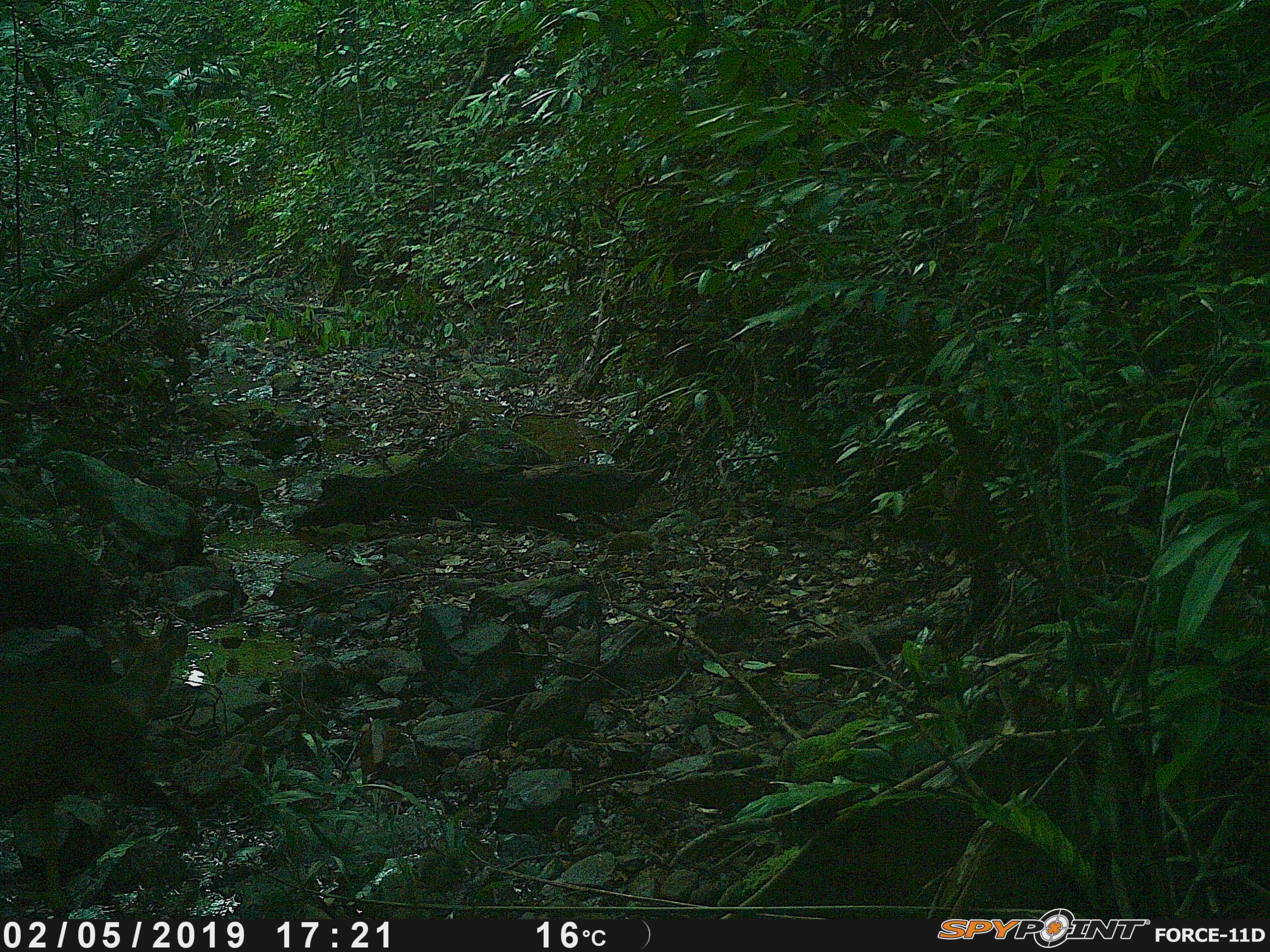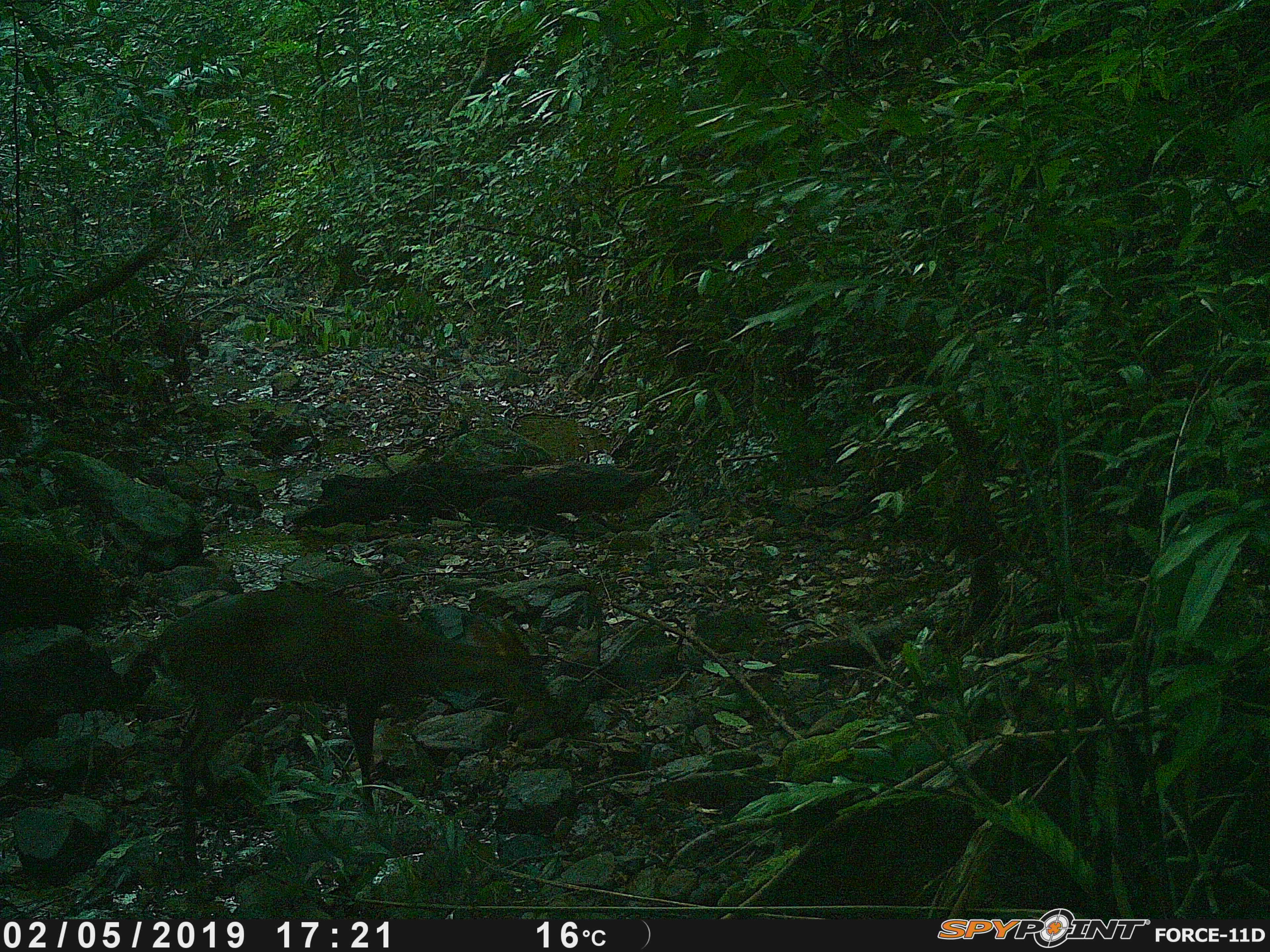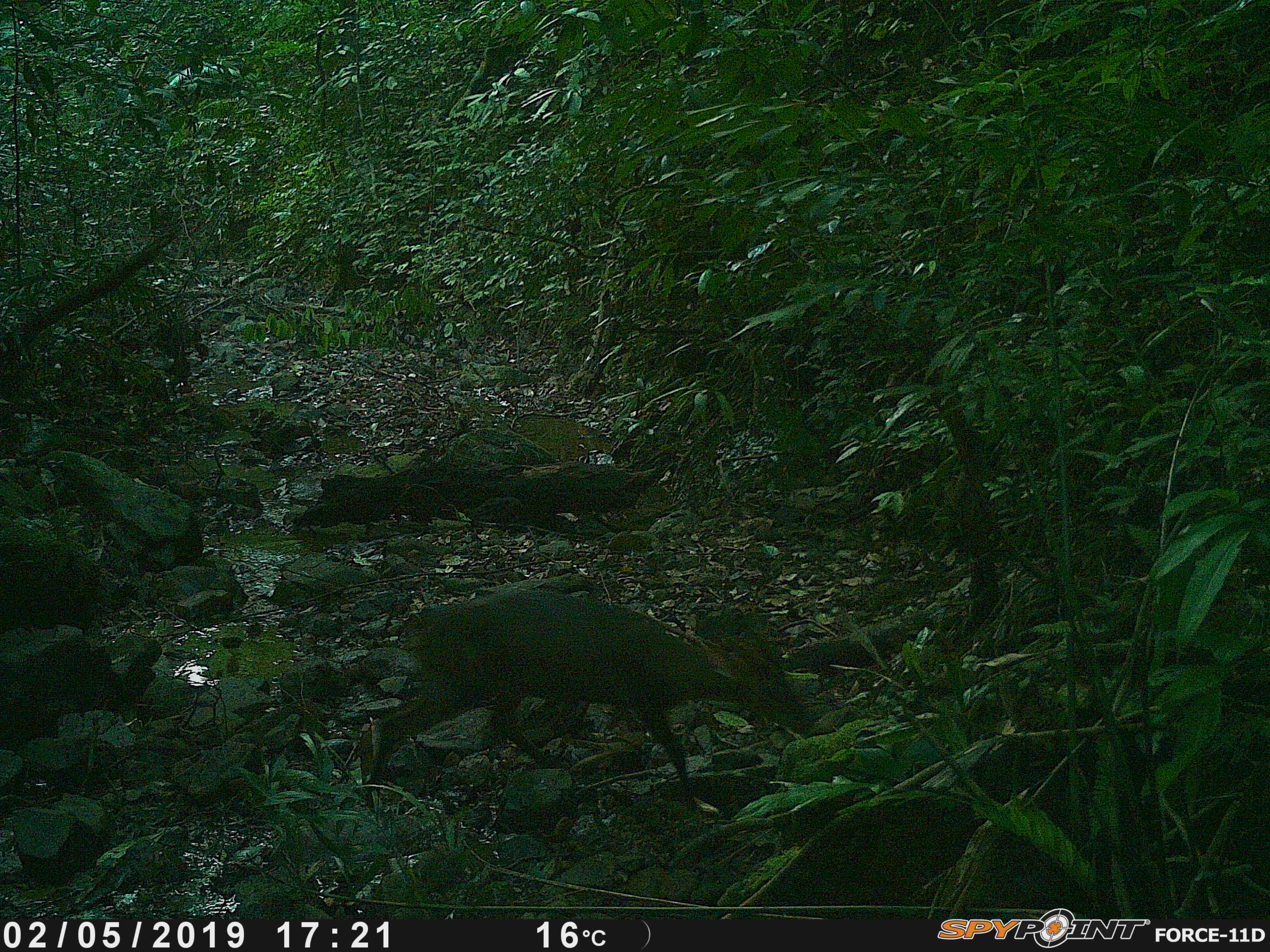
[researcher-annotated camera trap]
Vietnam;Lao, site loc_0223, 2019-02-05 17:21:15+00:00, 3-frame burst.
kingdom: Animalia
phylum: Chordata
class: Mammalia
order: Artiodactyla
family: Cervidae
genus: Muntiacus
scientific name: Muntiacus vuquangensis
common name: large-antlered muntjac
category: large antlered muntjac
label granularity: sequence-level